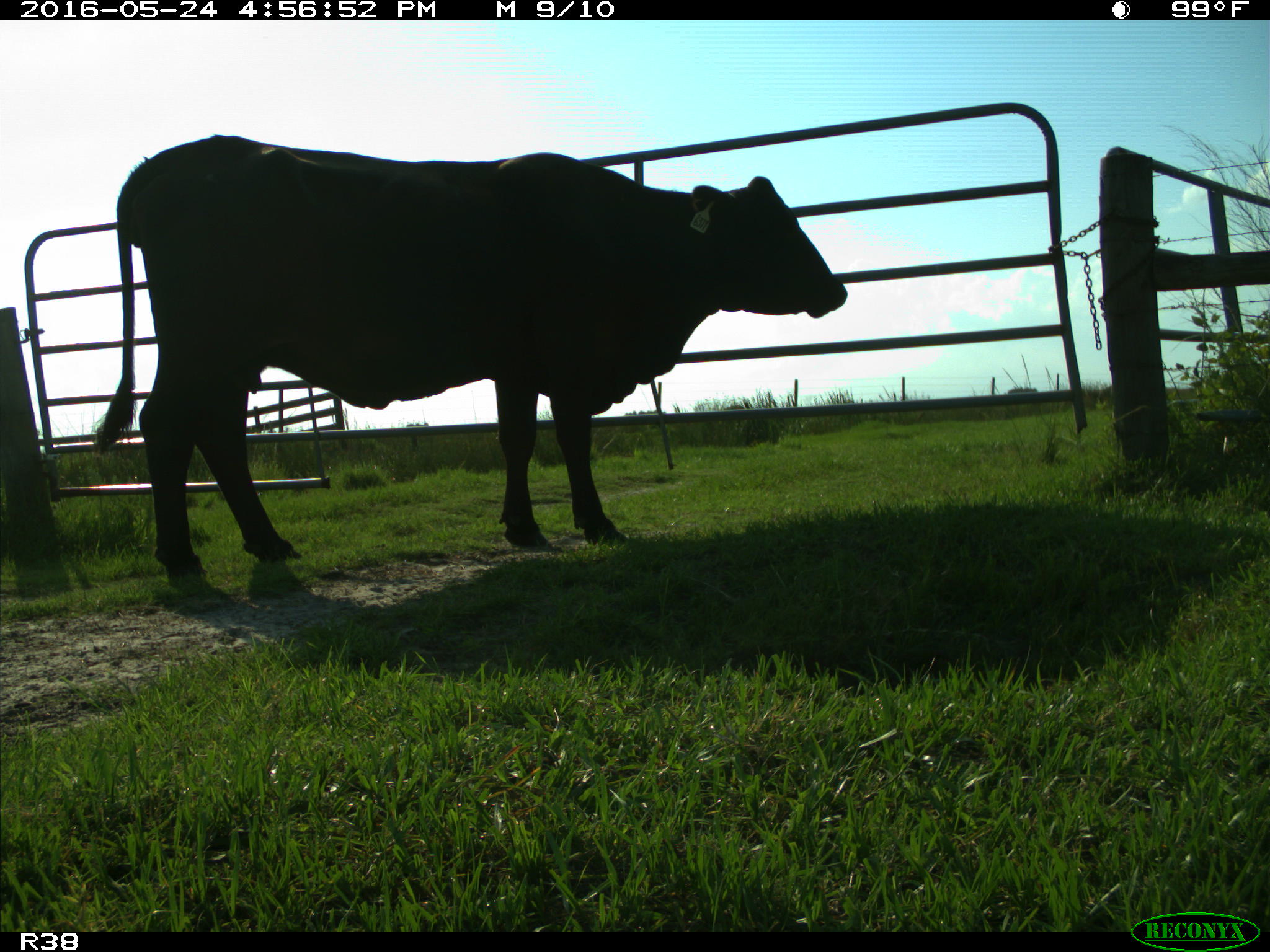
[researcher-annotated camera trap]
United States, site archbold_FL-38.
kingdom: Animalia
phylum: Chordata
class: Mammalia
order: Artiodactyla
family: Bovidae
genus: Bos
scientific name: Bos taurus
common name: domestic cow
Bos taurus (domestic cow).